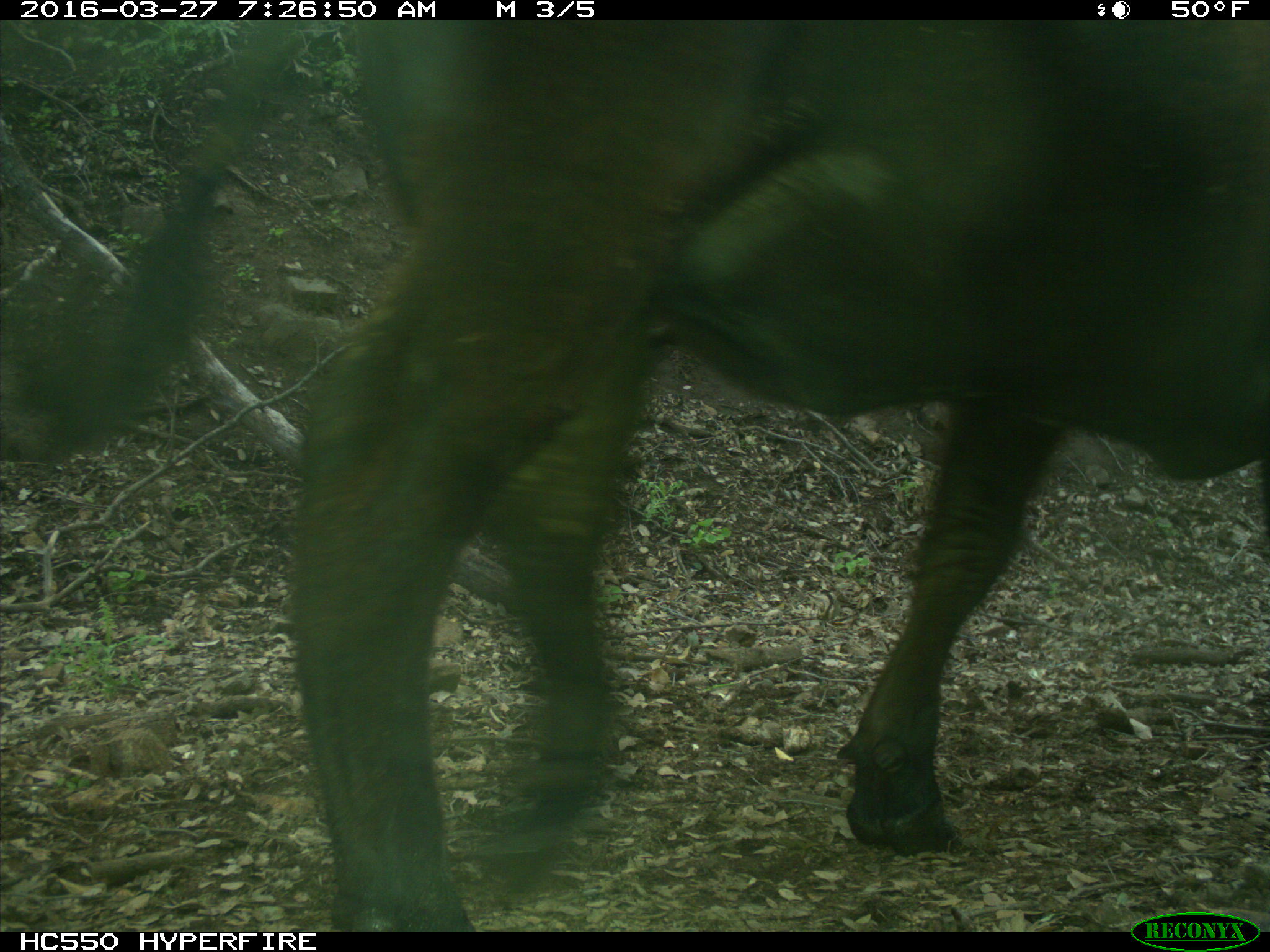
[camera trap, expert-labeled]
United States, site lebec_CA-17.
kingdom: Animalia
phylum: Chordata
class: Mammalia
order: Artiodactyla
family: Bovidae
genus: Bos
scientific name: Bos taurus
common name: domestic cow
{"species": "Bos taurus (domestic cow)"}